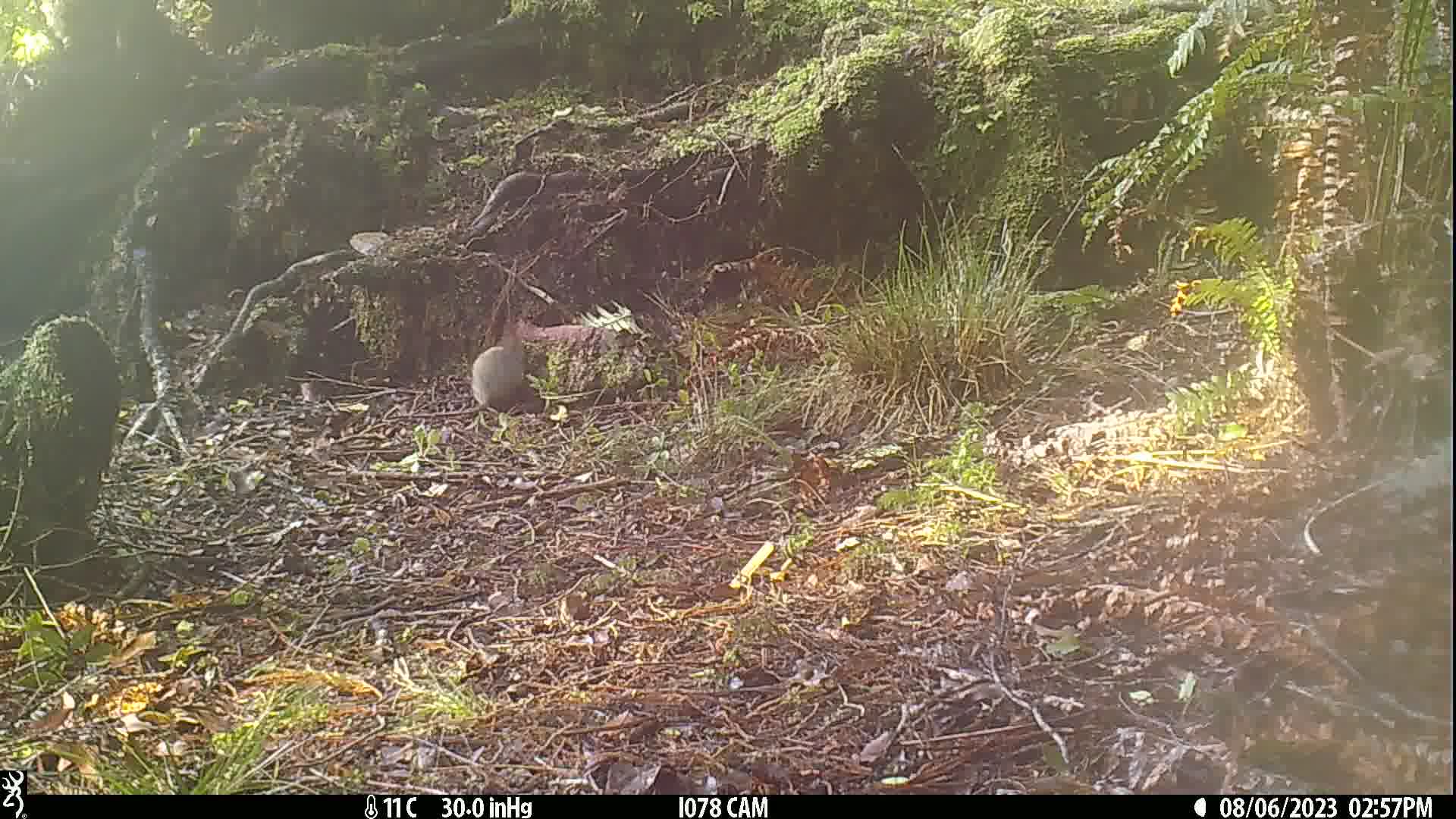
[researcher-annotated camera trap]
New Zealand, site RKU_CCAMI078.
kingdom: Animalia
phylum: Chordata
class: Mammalia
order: Rodentia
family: Muridae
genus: Rattus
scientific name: Rattus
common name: rat